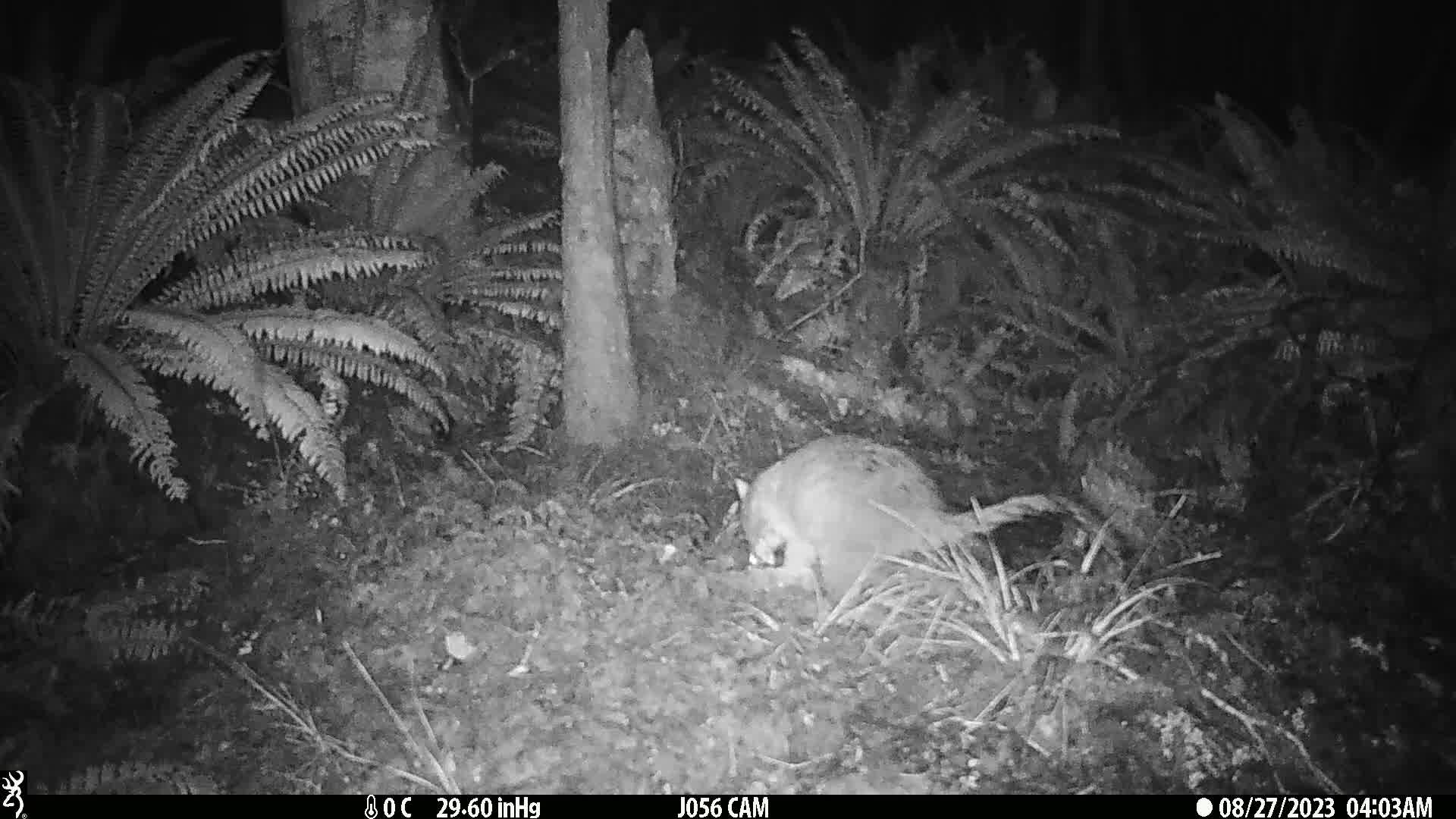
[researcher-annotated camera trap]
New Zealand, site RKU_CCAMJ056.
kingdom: Animalia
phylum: Chordata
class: Mammalia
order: Diprotodontia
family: Phalangeridae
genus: Trichosurus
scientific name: Trichosurus vulpecula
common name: common brushtail possum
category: possum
Possum (common brushtail possum) (Trichosurus vulpecula).